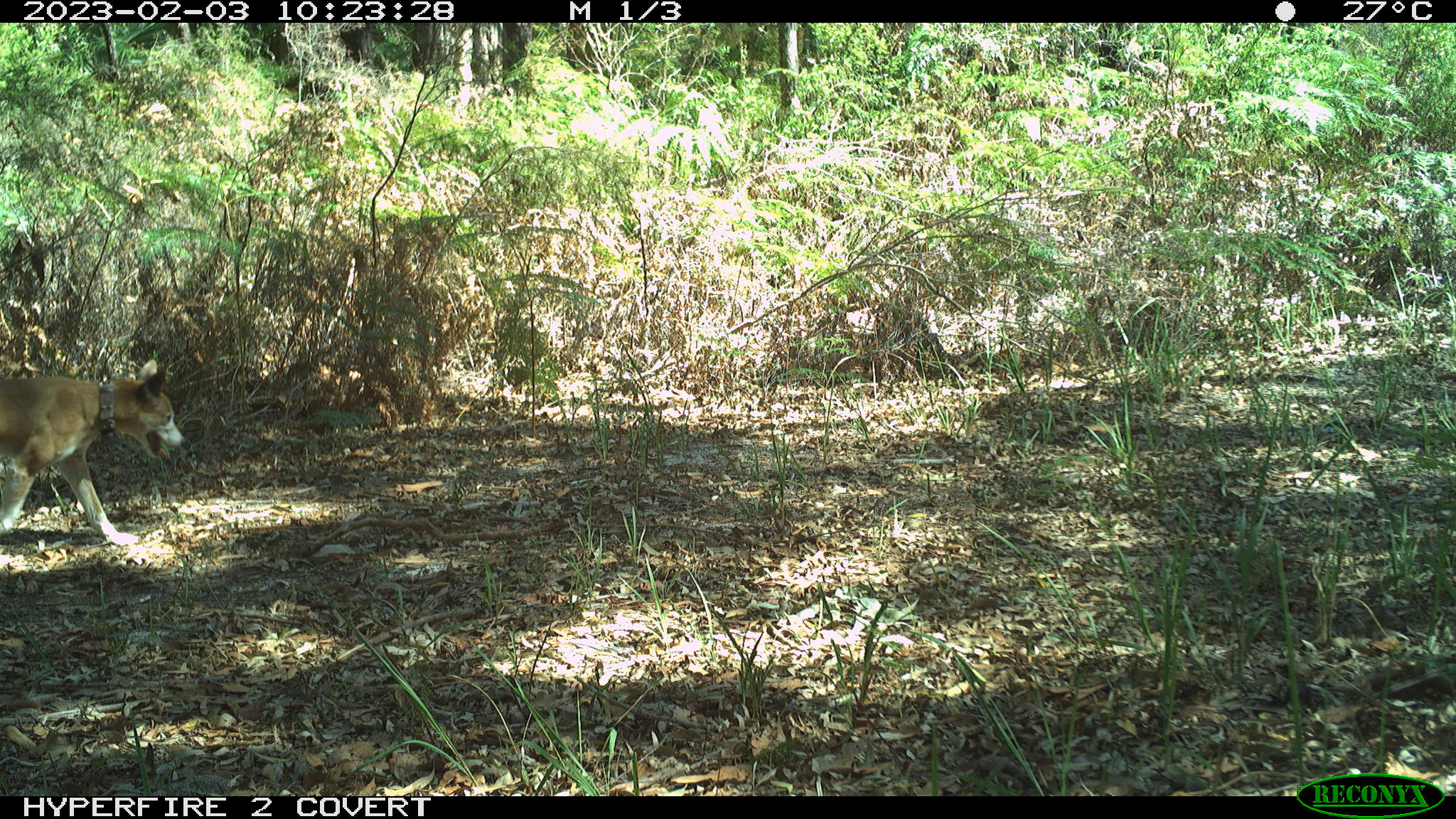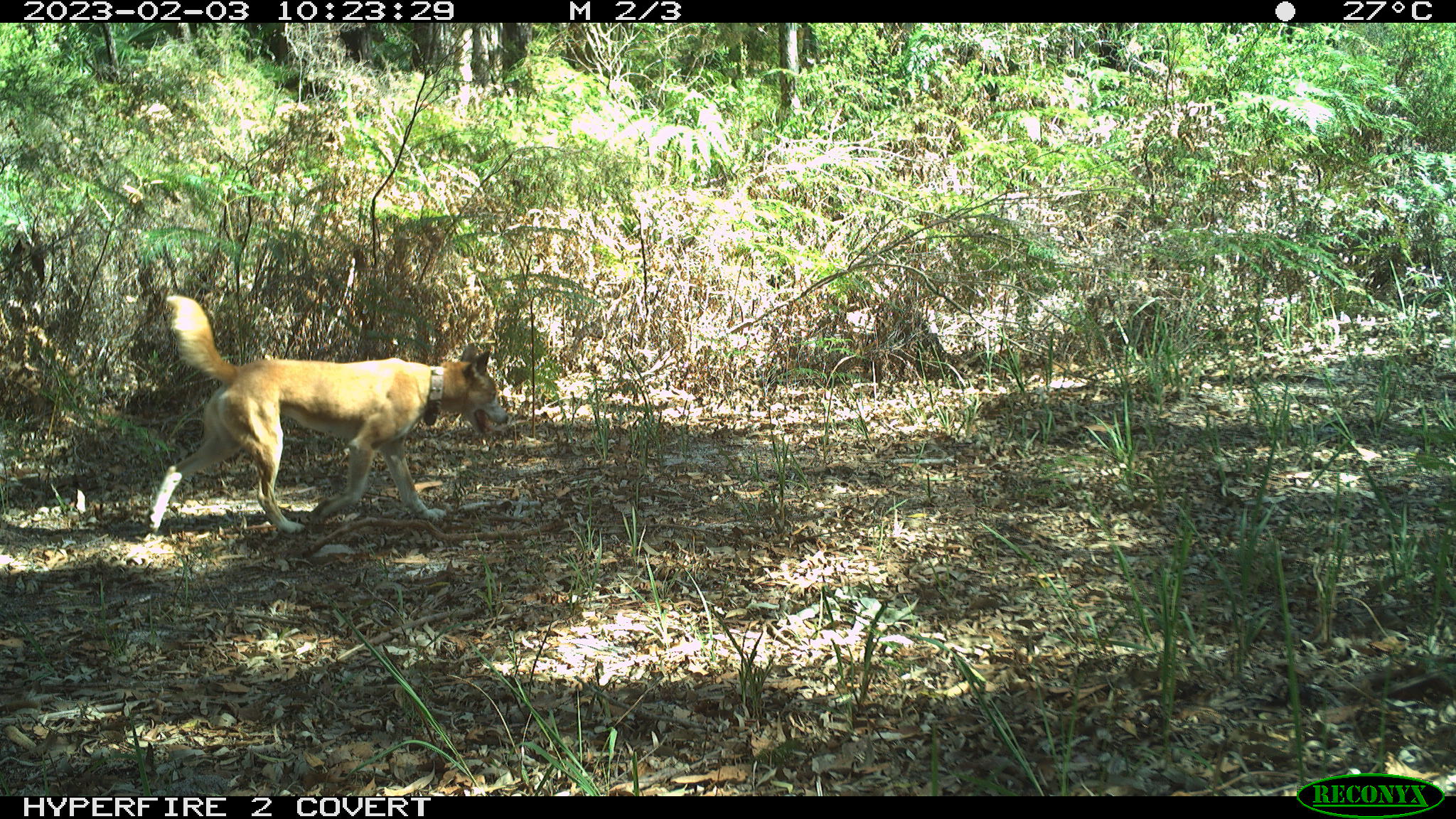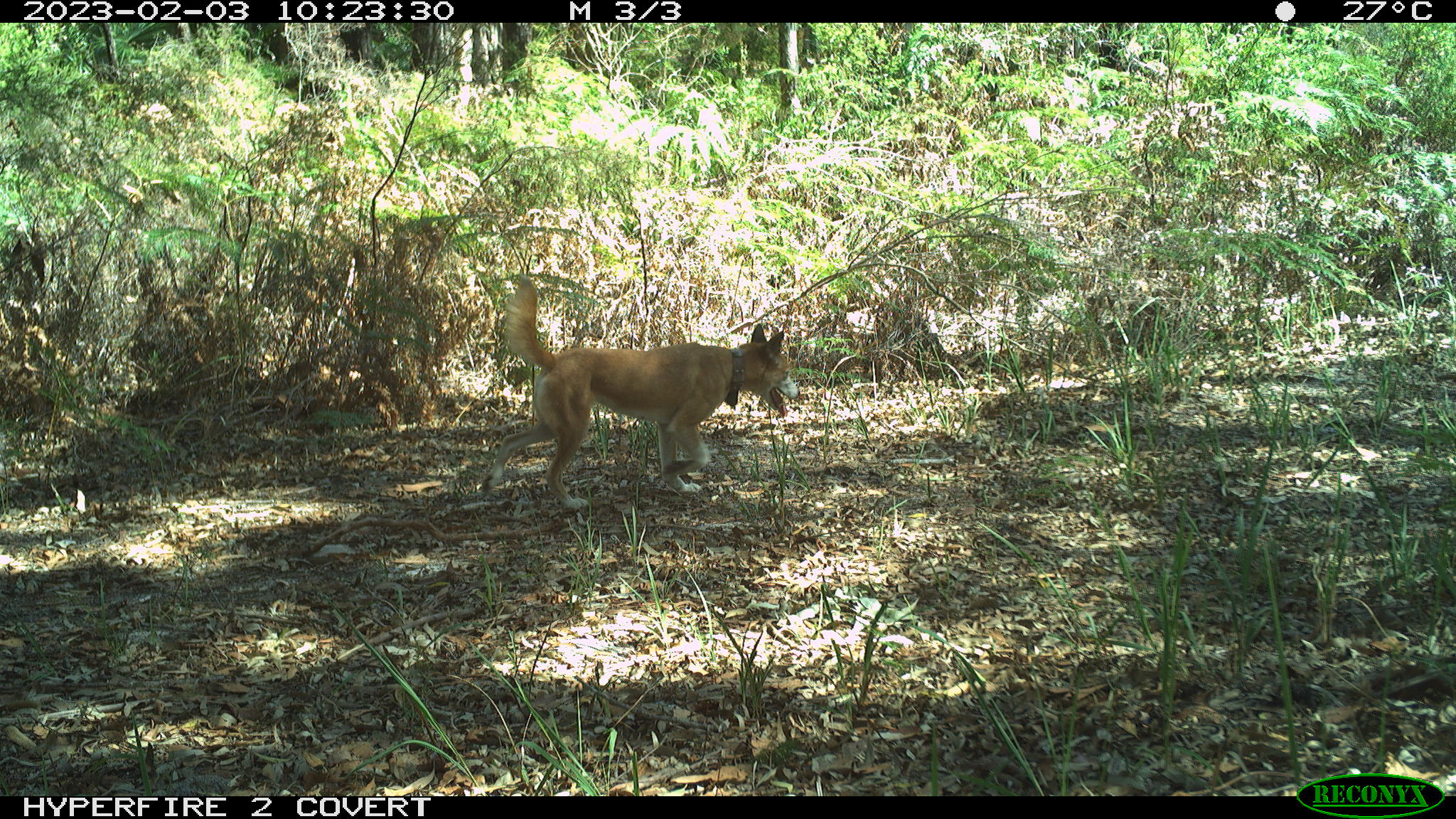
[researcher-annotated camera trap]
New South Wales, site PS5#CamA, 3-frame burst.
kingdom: Animalia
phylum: Chordata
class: Mammalia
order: Carnivora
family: Canidae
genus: Canis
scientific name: Canis familiaris dingo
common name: dingo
Dingo (Canis familiaris dingo).